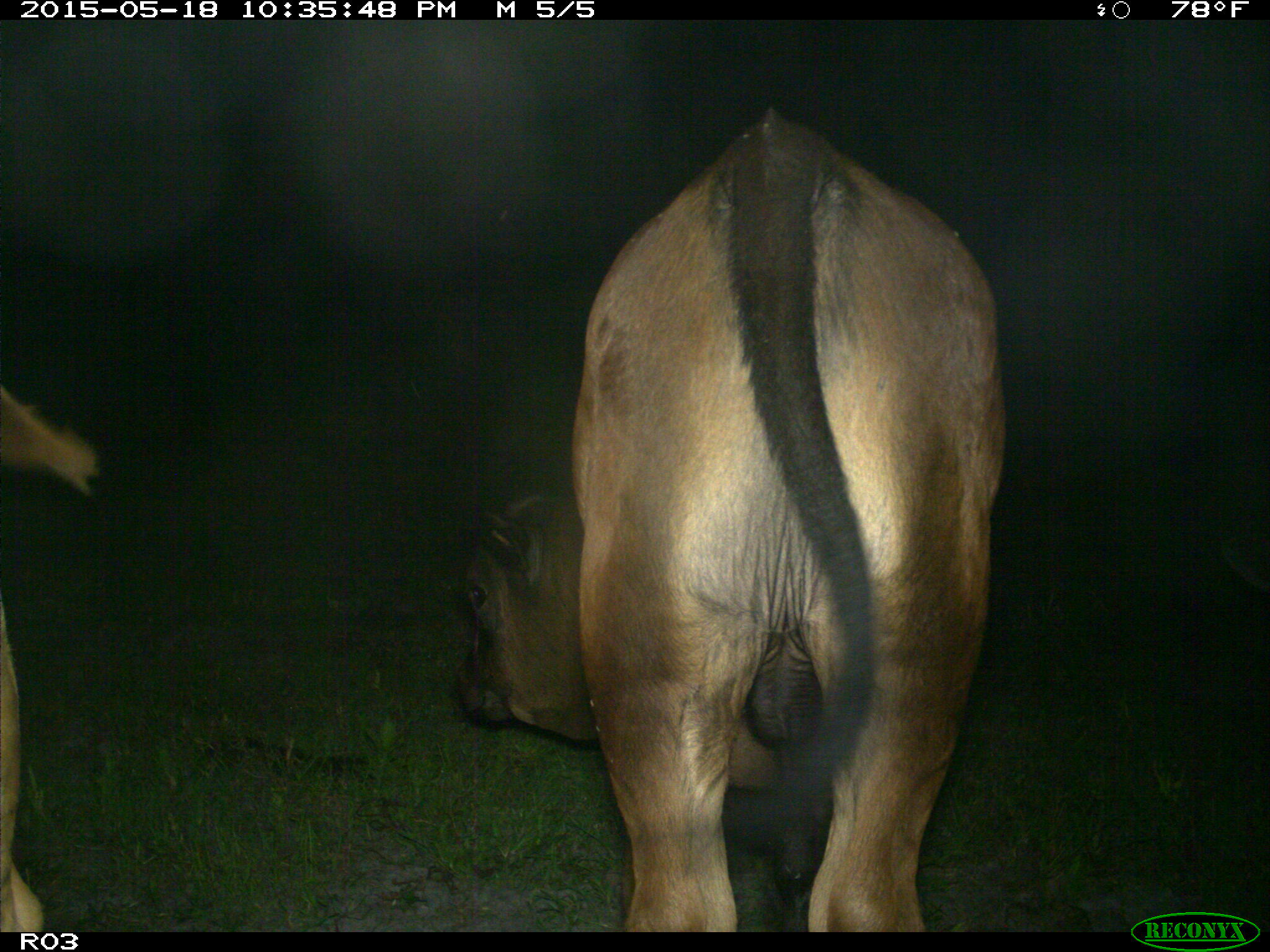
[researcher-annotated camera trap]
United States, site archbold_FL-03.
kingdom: Animalia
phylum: Chordata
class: Mammalia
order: Artiodactyla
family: Bovidae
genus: Bos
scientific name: Bos taurus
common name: domestic cow